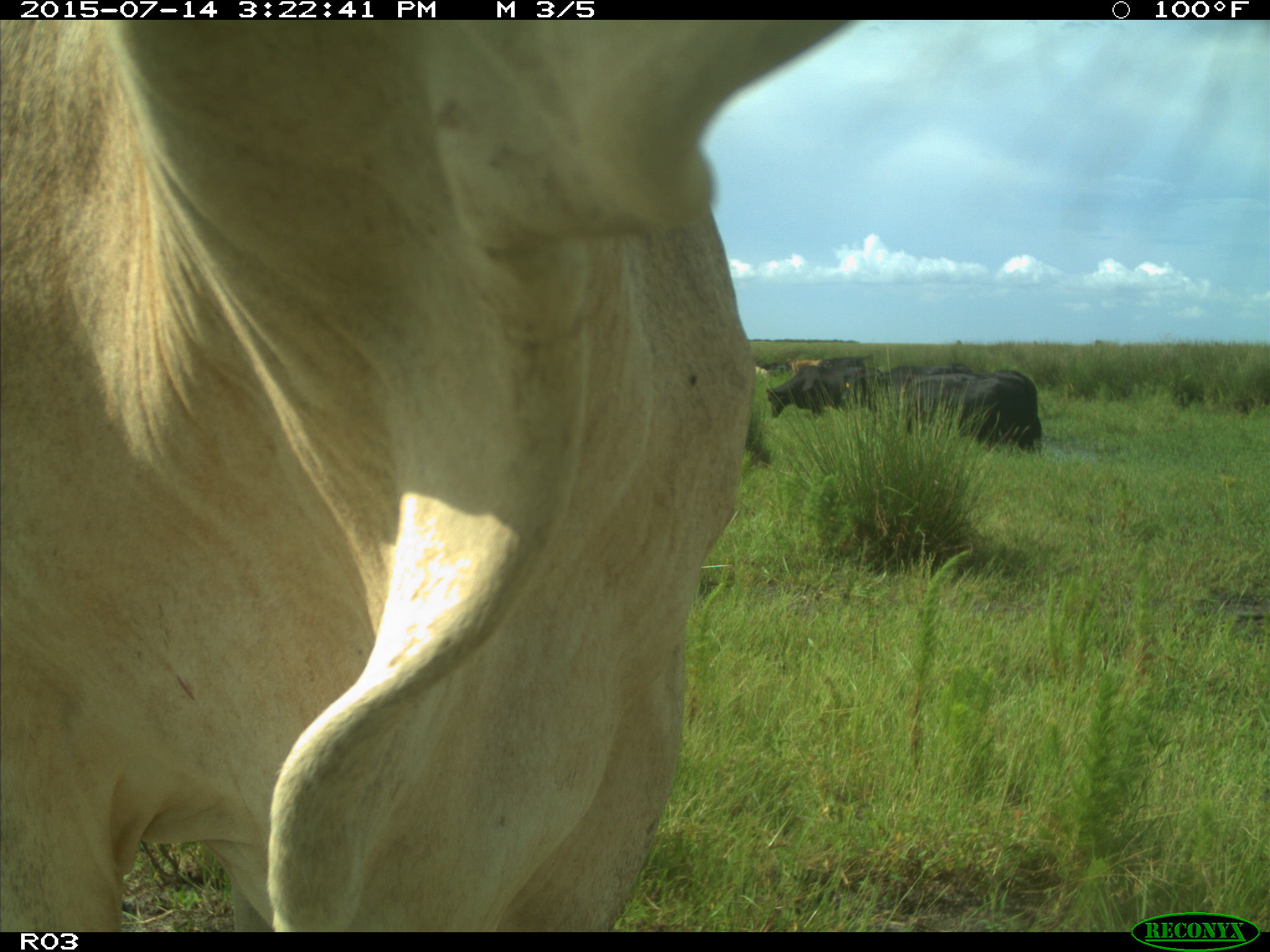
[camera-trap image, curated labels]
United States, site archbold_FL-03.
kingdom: Animalia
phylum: Chordata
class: Mammalia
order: Artiodactyla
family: Bovidae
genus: Bos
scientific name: Bos taurus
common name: domestic cow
Bos taurus (domestic cow).